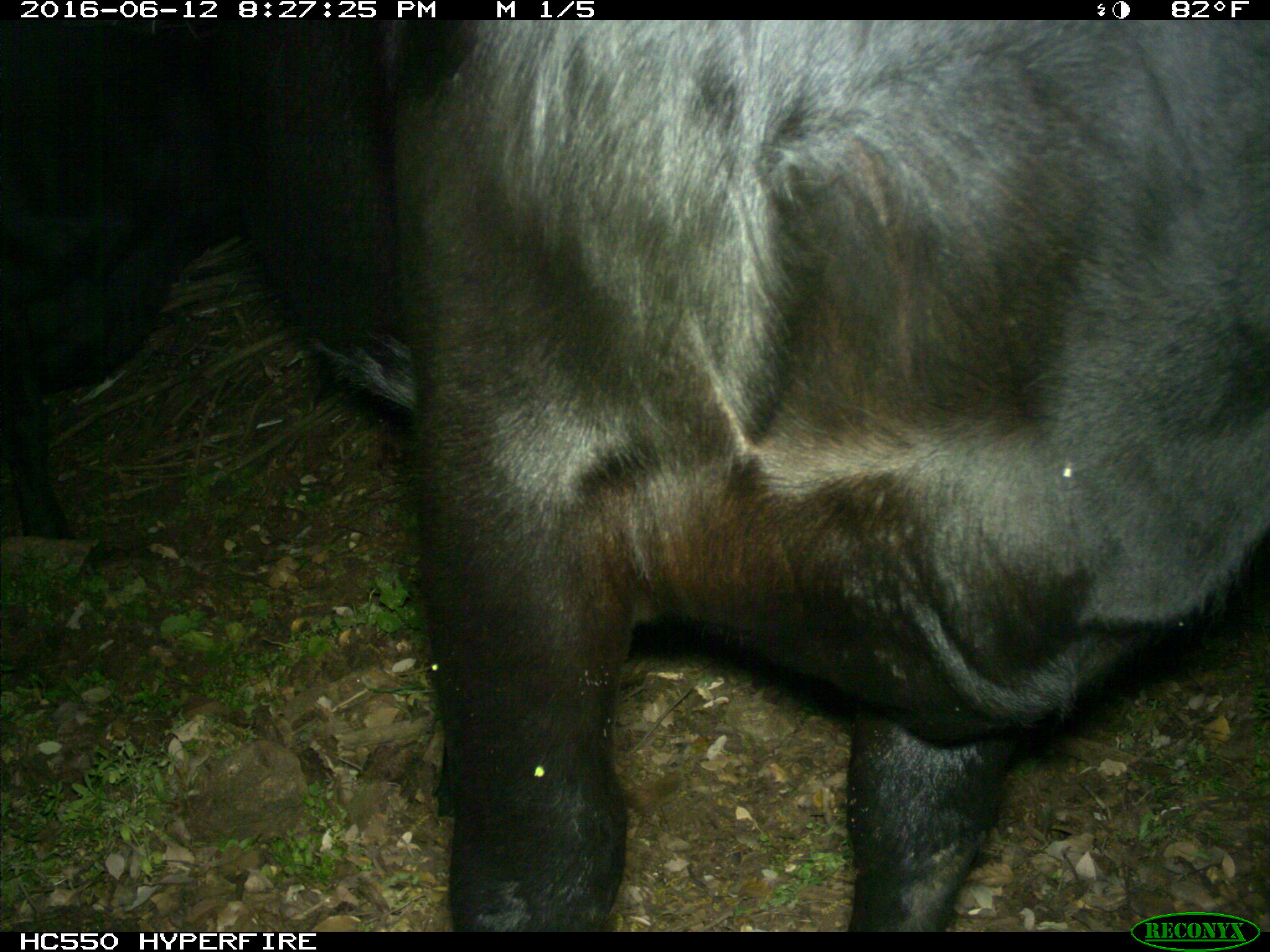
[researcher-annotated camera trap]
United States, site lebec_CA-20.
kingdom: Animalia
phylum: Chordata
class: Mammalia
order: Artiodactyla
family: Bovidae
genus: Bos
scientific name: Bos taurus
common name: domestic cow